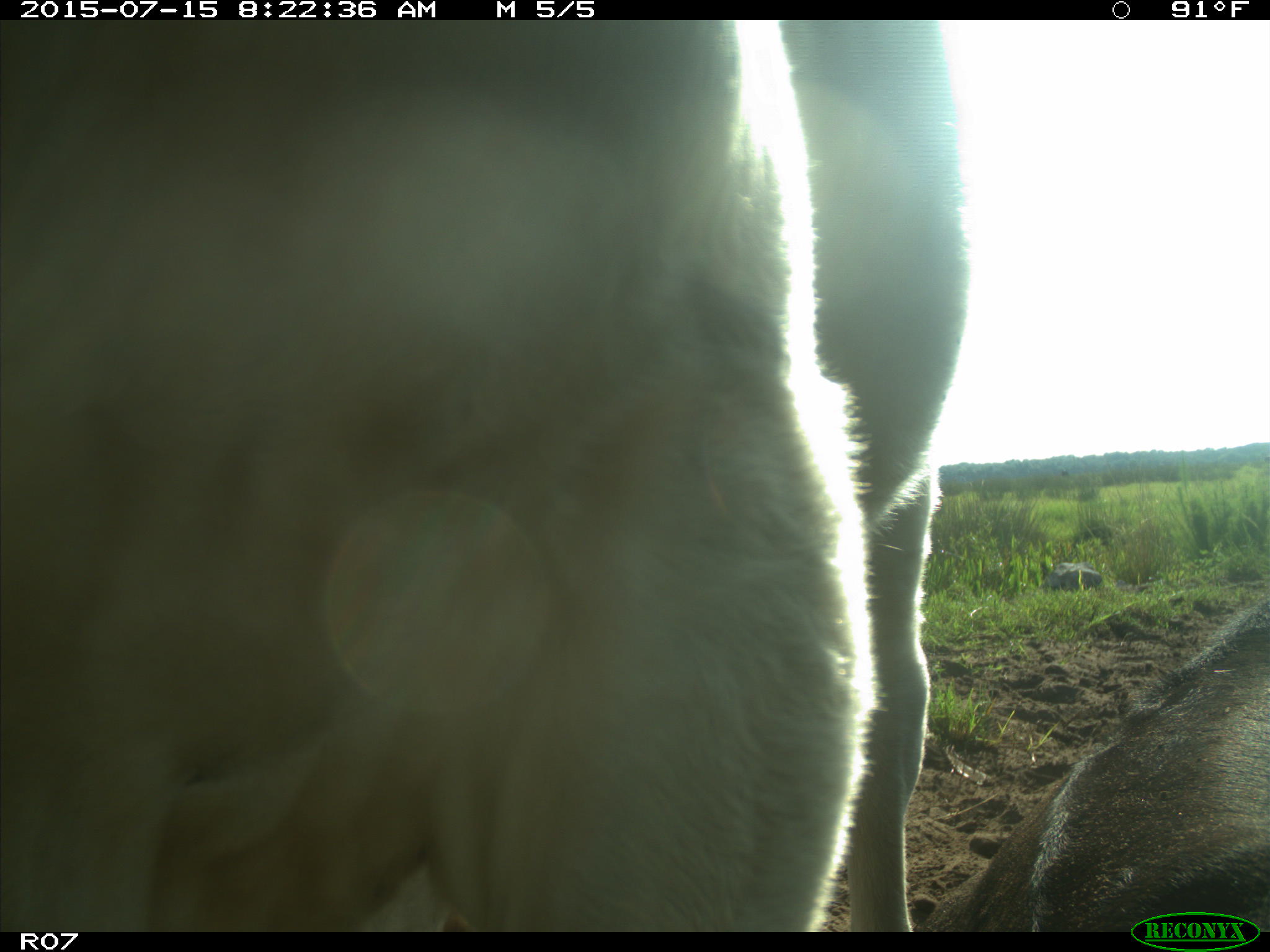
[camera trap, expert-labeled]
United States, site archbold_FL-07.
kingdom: Animalia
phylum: Chordata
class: Mammalia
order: Artiodactyla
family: Bovidae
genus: Bos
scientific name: Bos taurus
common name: domestic cow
Bos taurus (domestic cow).